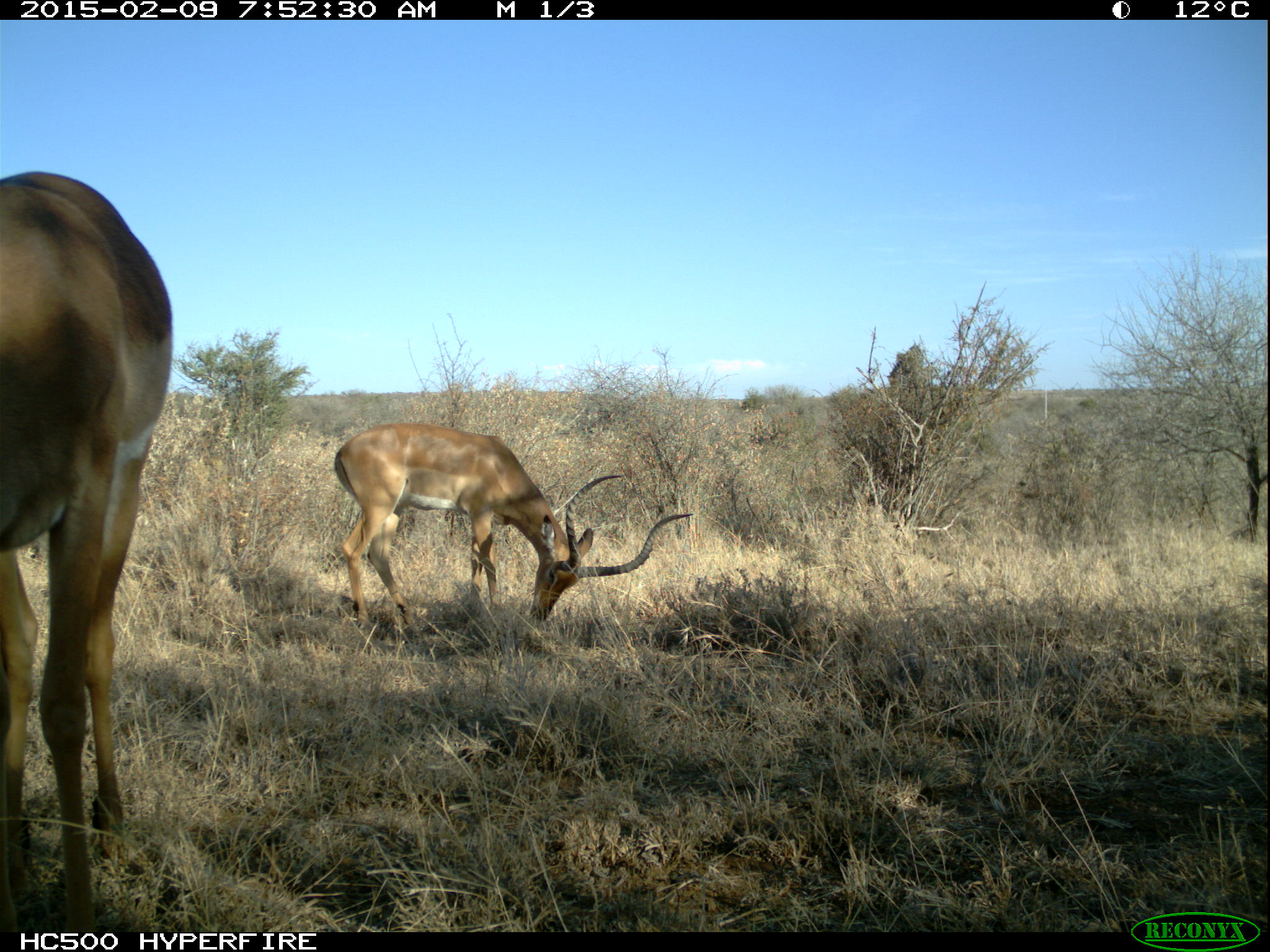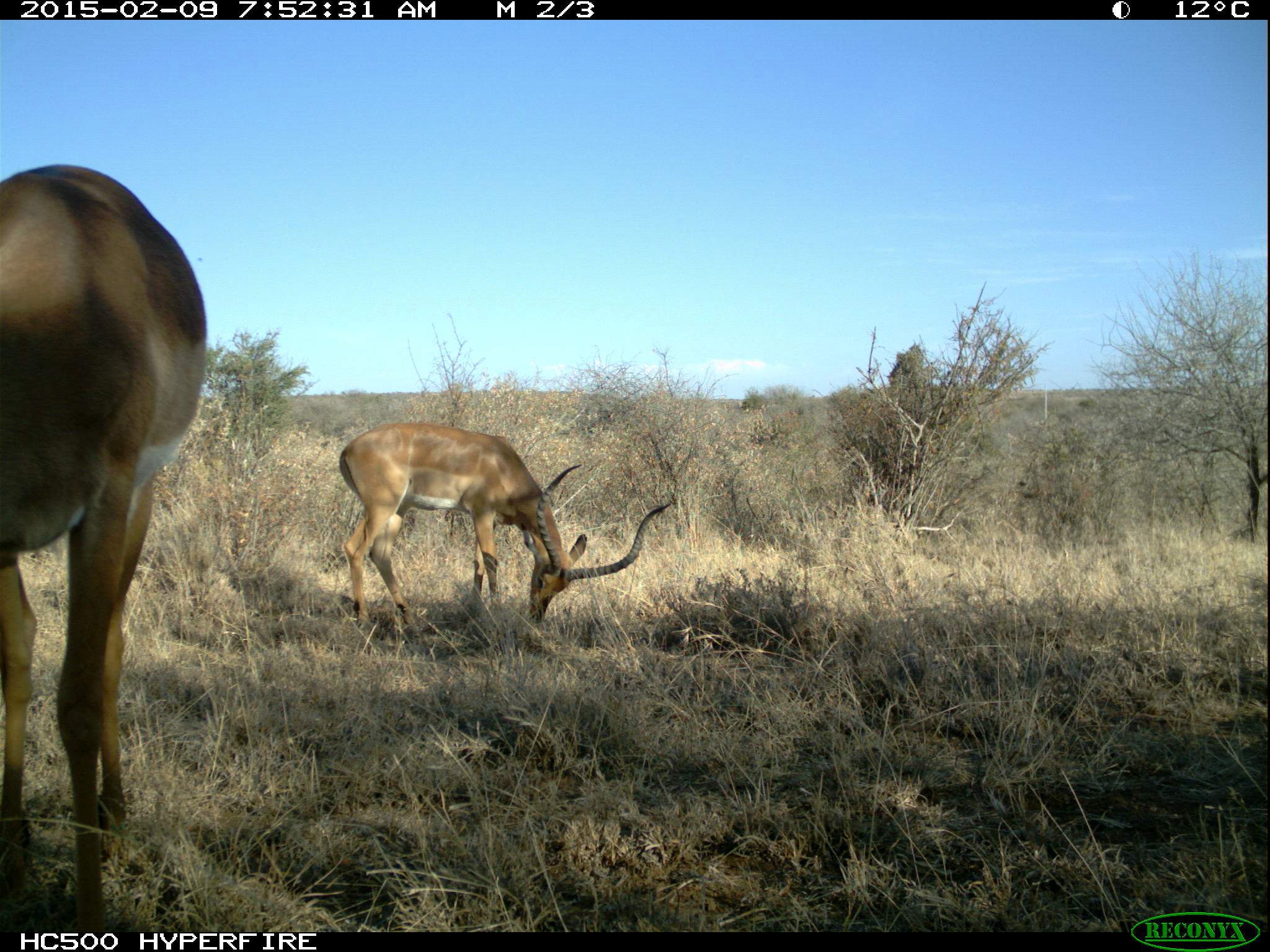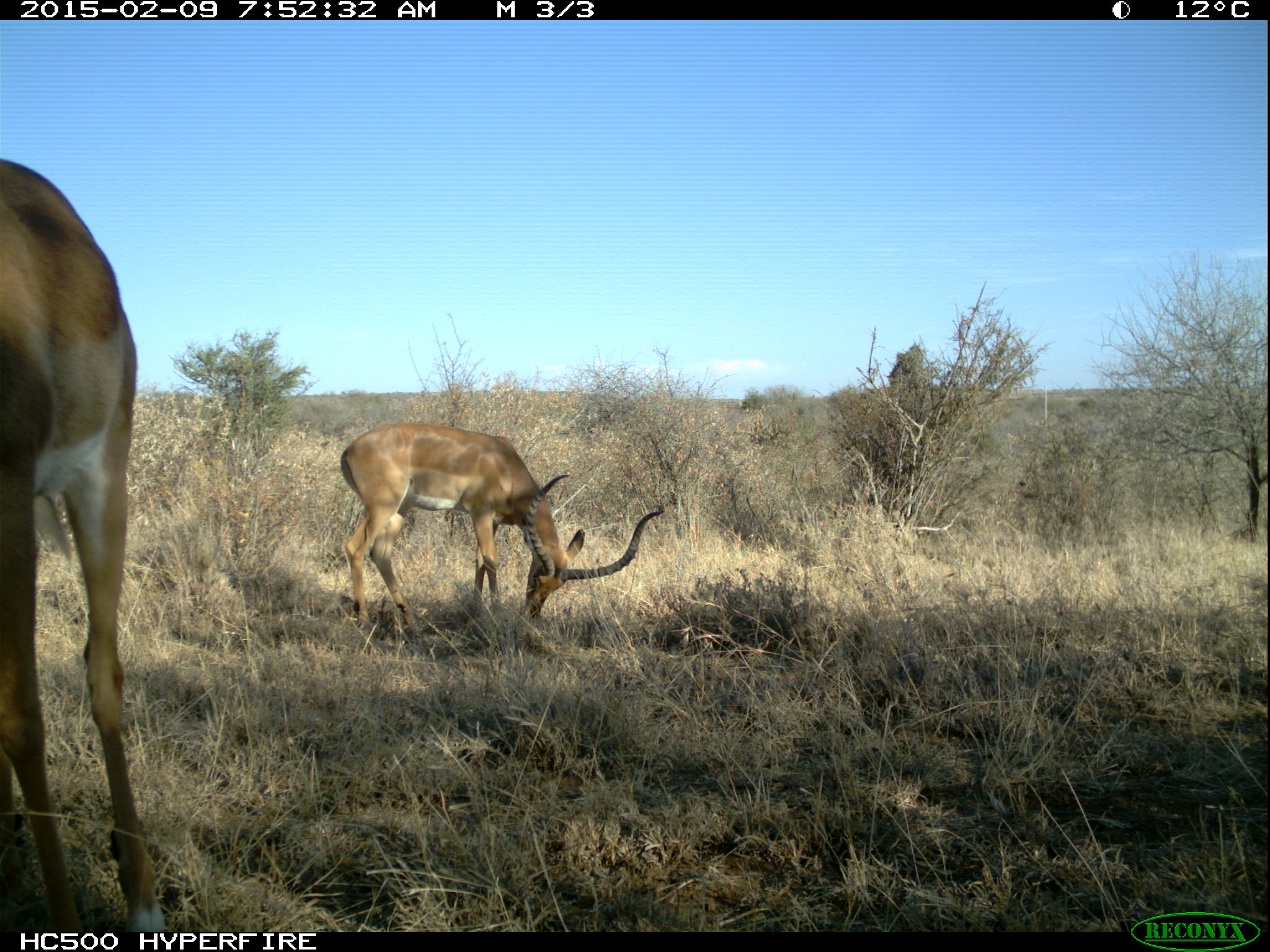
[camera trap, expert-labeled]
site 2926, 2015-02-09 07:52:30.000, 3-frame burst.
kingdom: Animalia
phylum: Chordata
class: Mammalia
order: Artiodactyla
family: Bovidae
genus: Aepyceros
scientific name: Aepyceros melampus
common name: impala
Aepyceros melampus (impala), count 2.